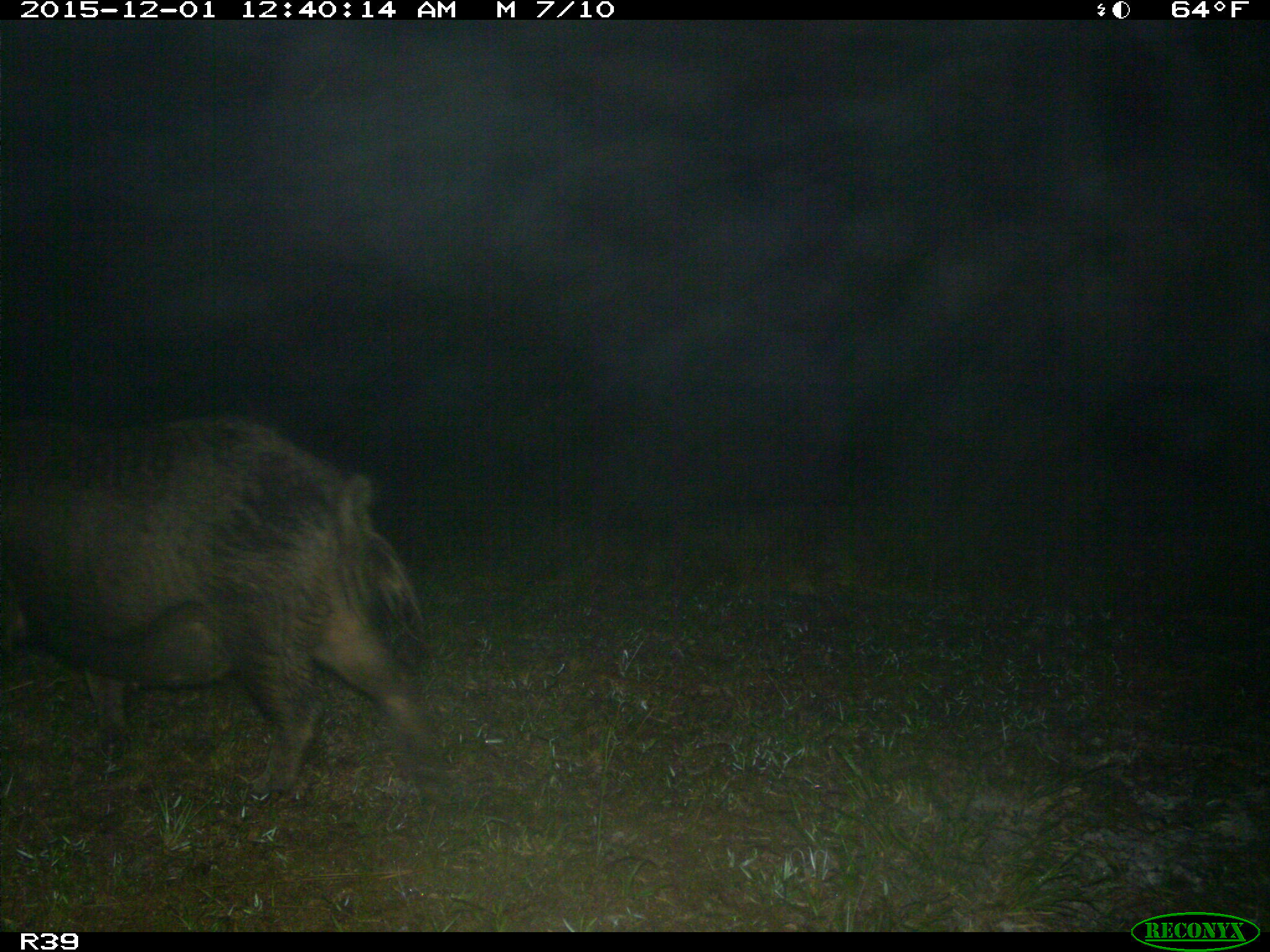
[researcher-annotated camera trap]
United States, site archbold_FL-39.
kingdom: Animalia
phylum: Chordata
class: Mammalia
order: Artiodactyla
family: Suidae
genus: Sus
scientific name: Sus scrofa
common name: wild boar